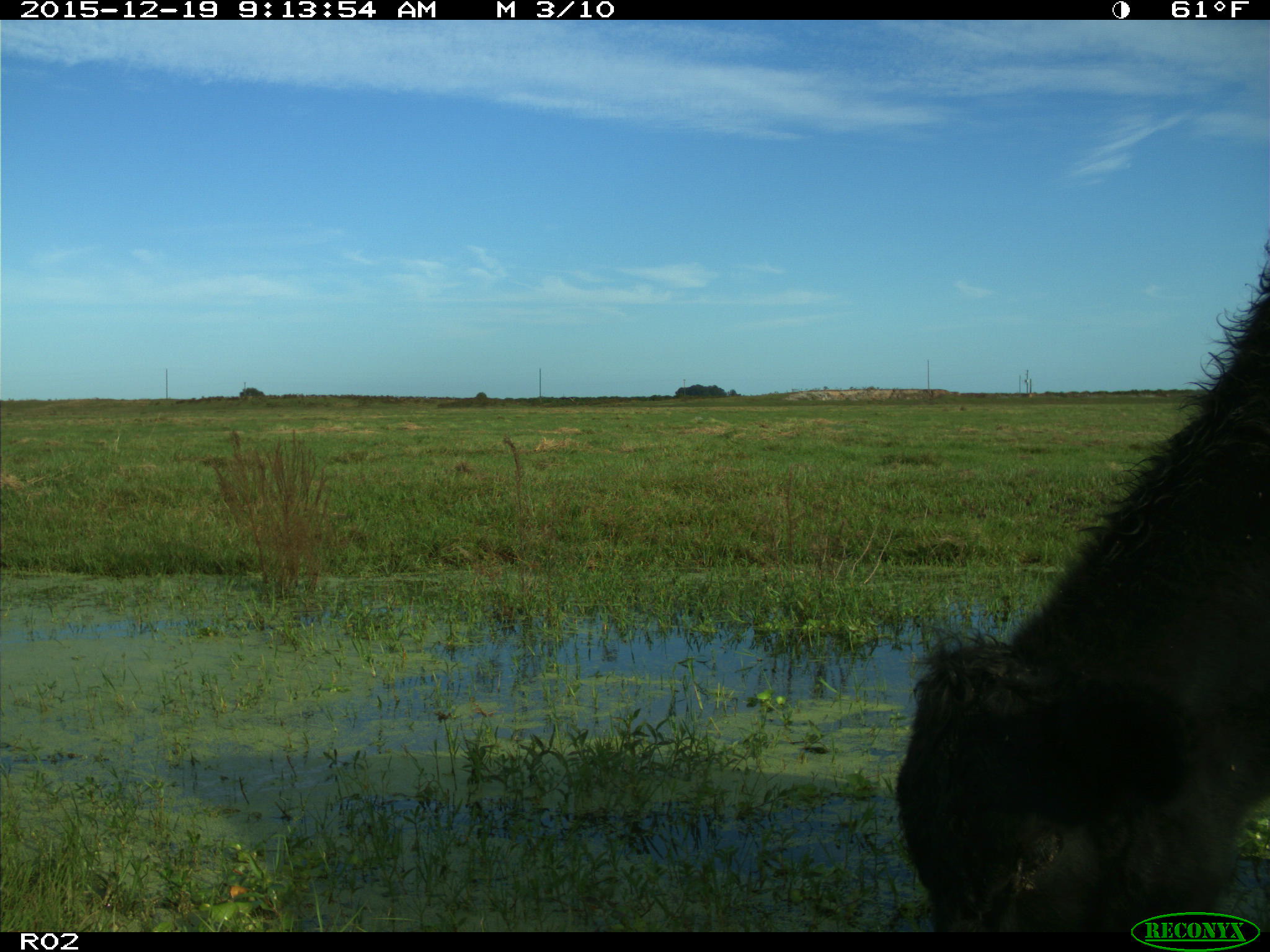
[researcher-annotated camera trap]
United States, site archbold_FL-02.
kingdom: Animalia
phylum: Chordata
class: Mammalia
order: Artiodactyla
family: Bovidae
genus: Bos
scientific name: Bos taurus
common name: domestic cow